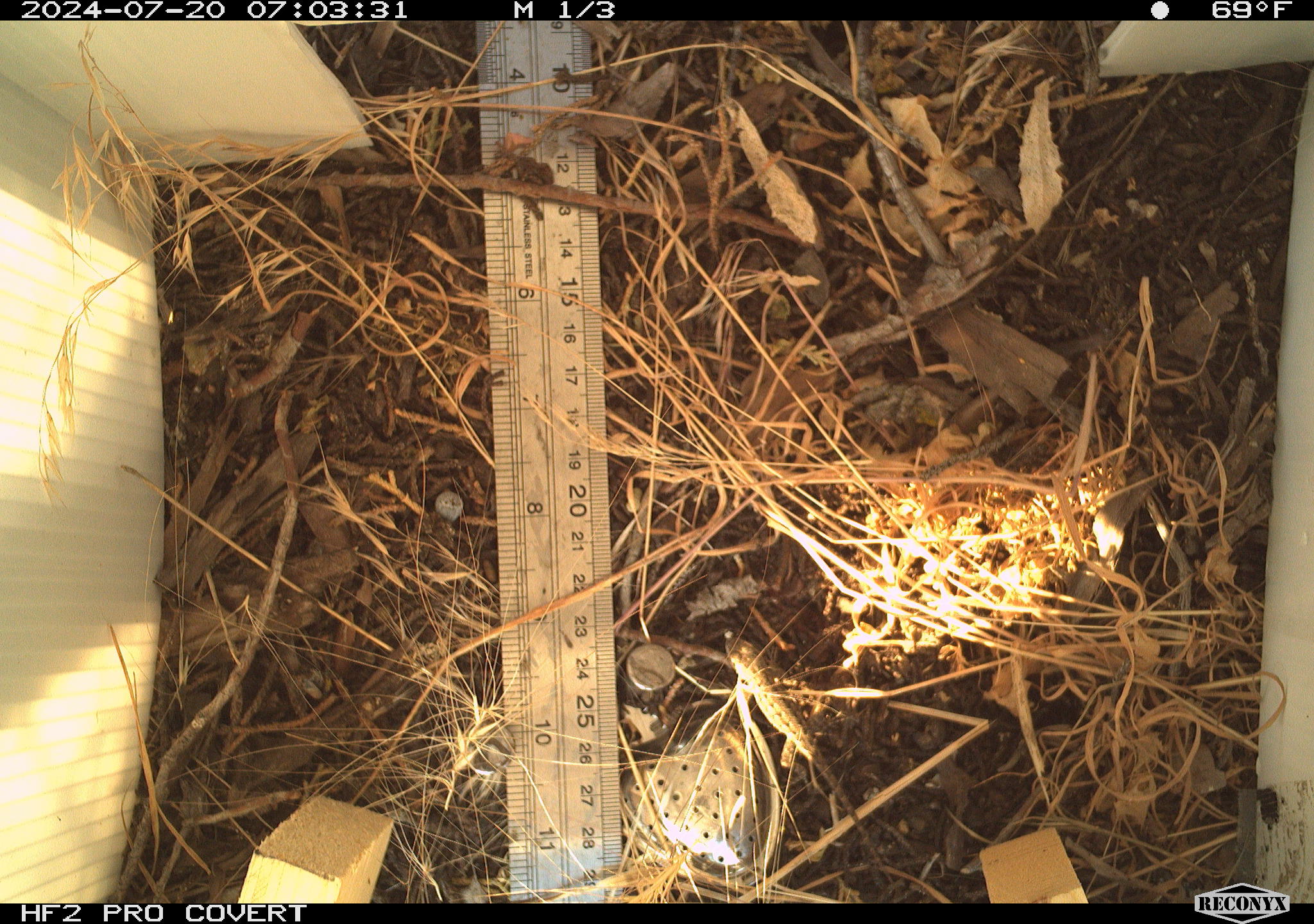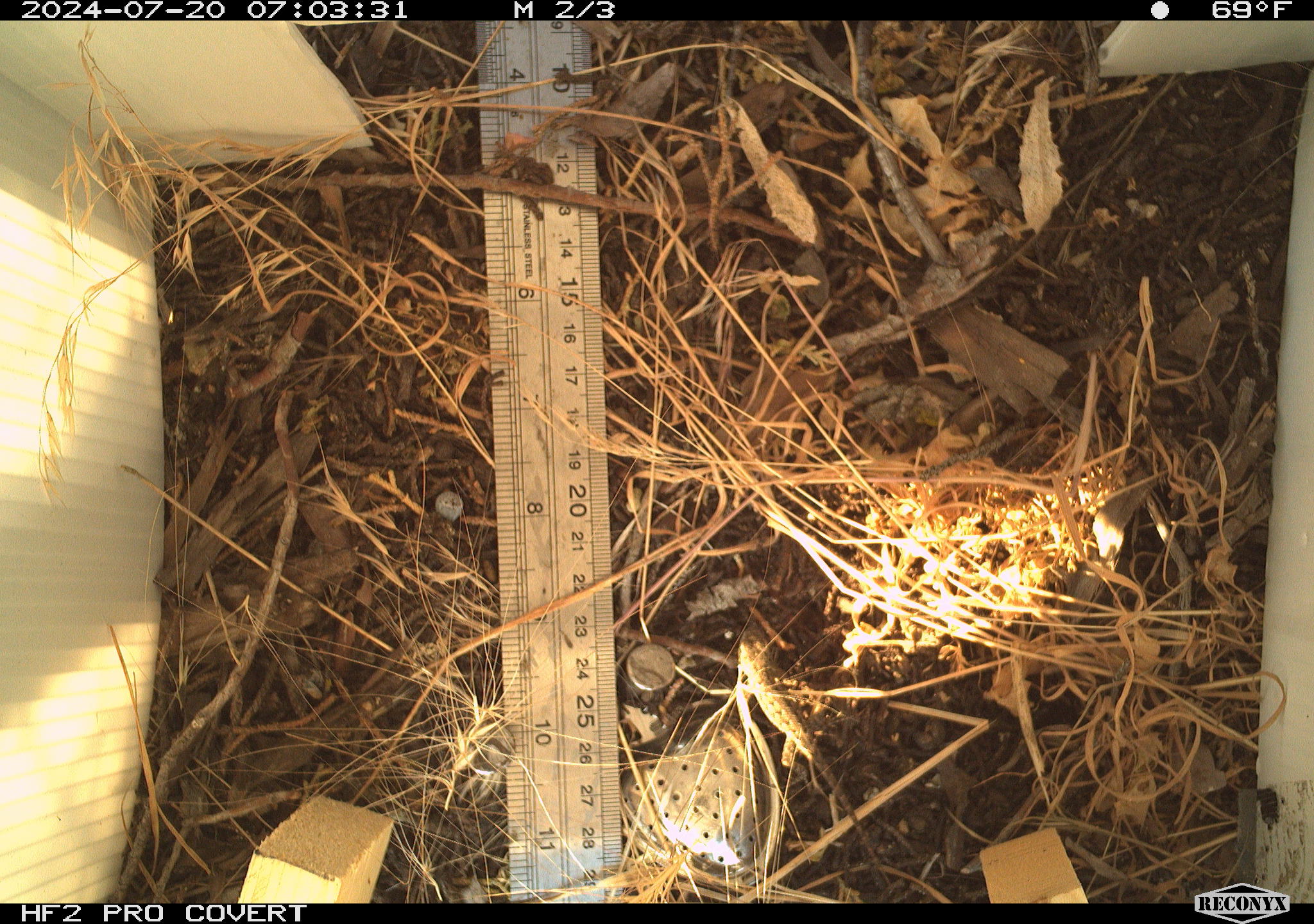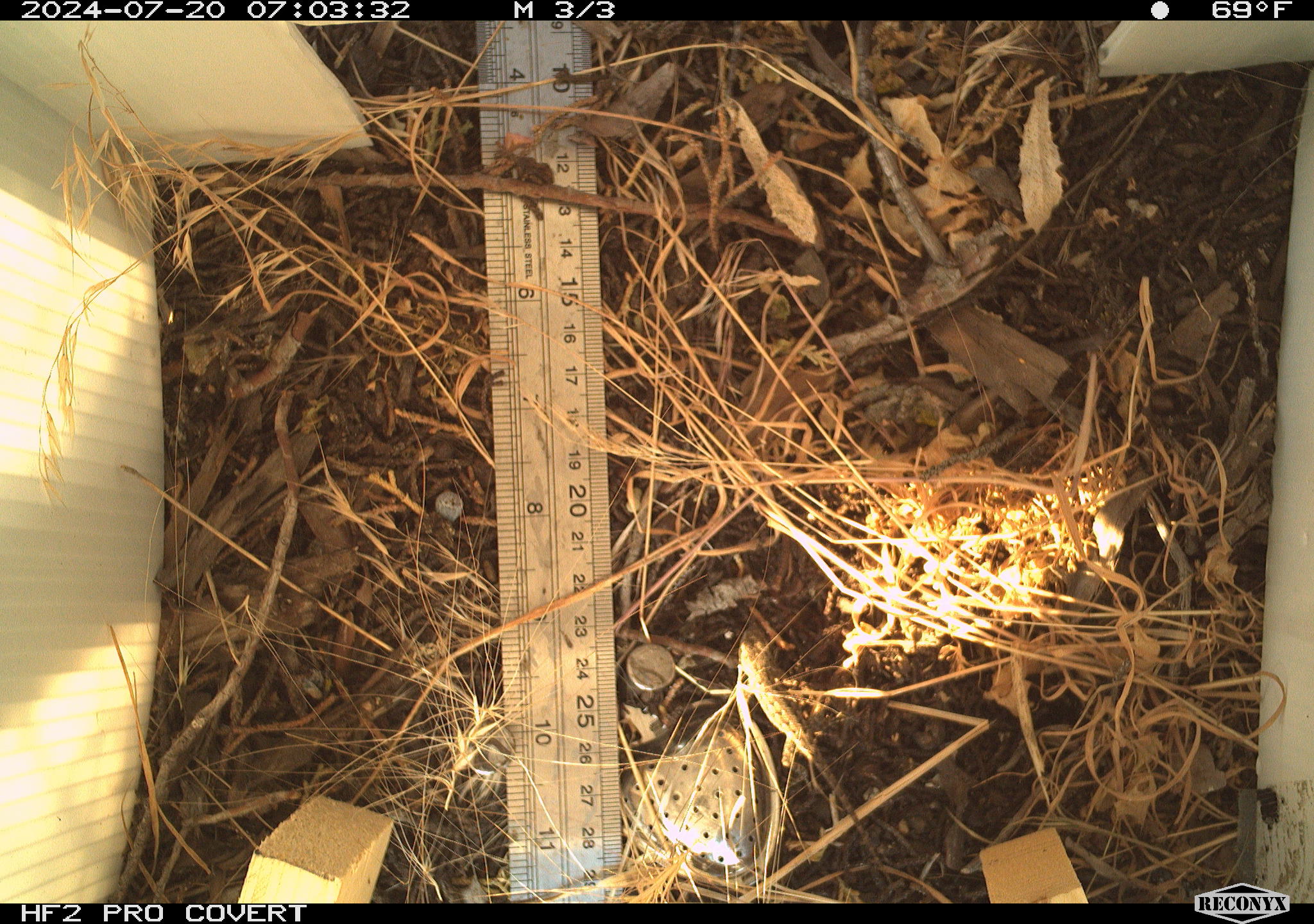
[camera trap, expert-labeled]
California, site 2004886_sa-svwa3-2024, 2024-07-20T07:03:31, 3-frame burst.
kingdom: Animalia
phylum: Chordata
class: Reptilia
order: Squamata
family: Phrynosomatidae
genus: Sceloporus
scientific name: Sceloporus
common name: spiny lizards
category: sceloporus species